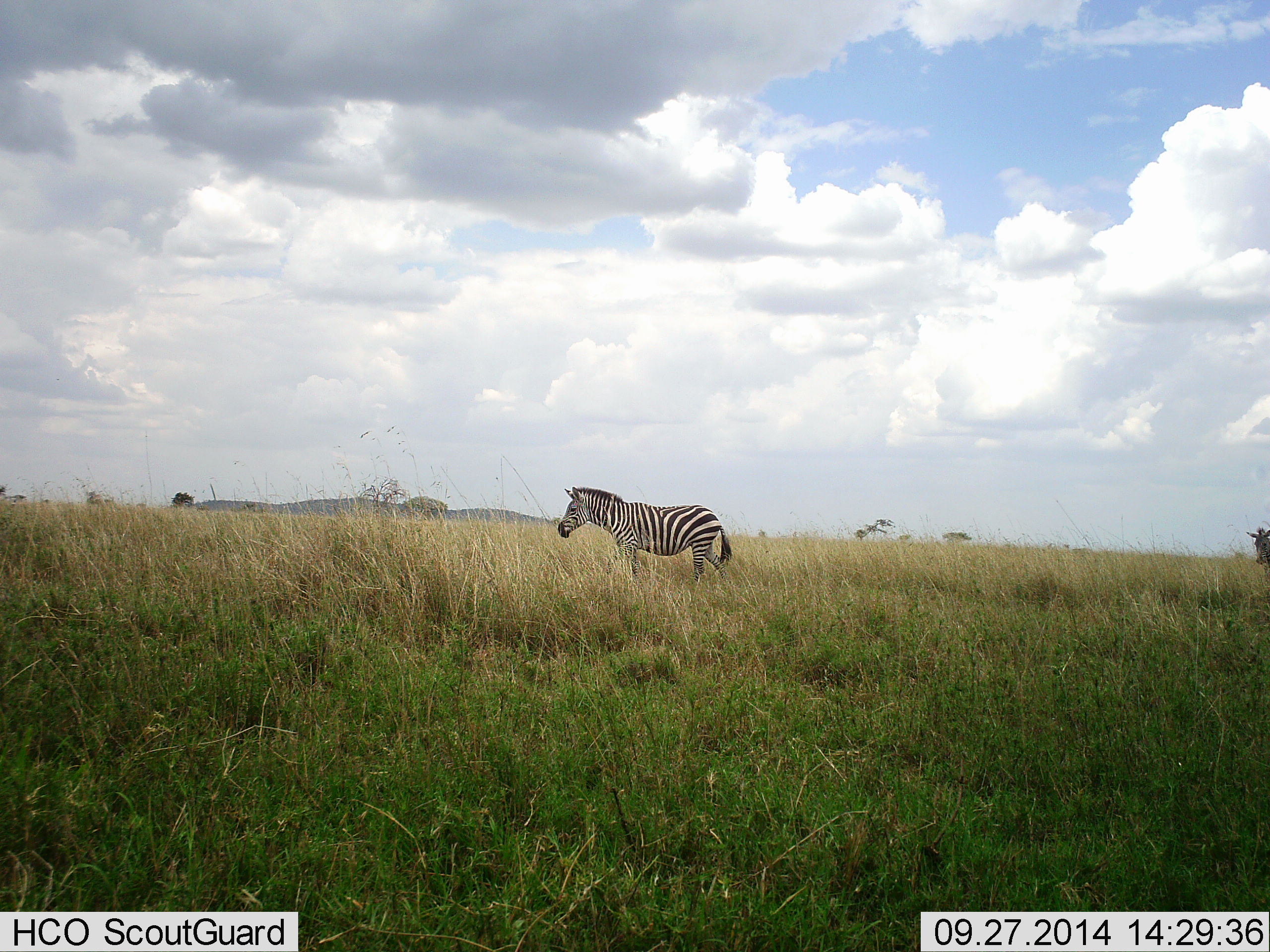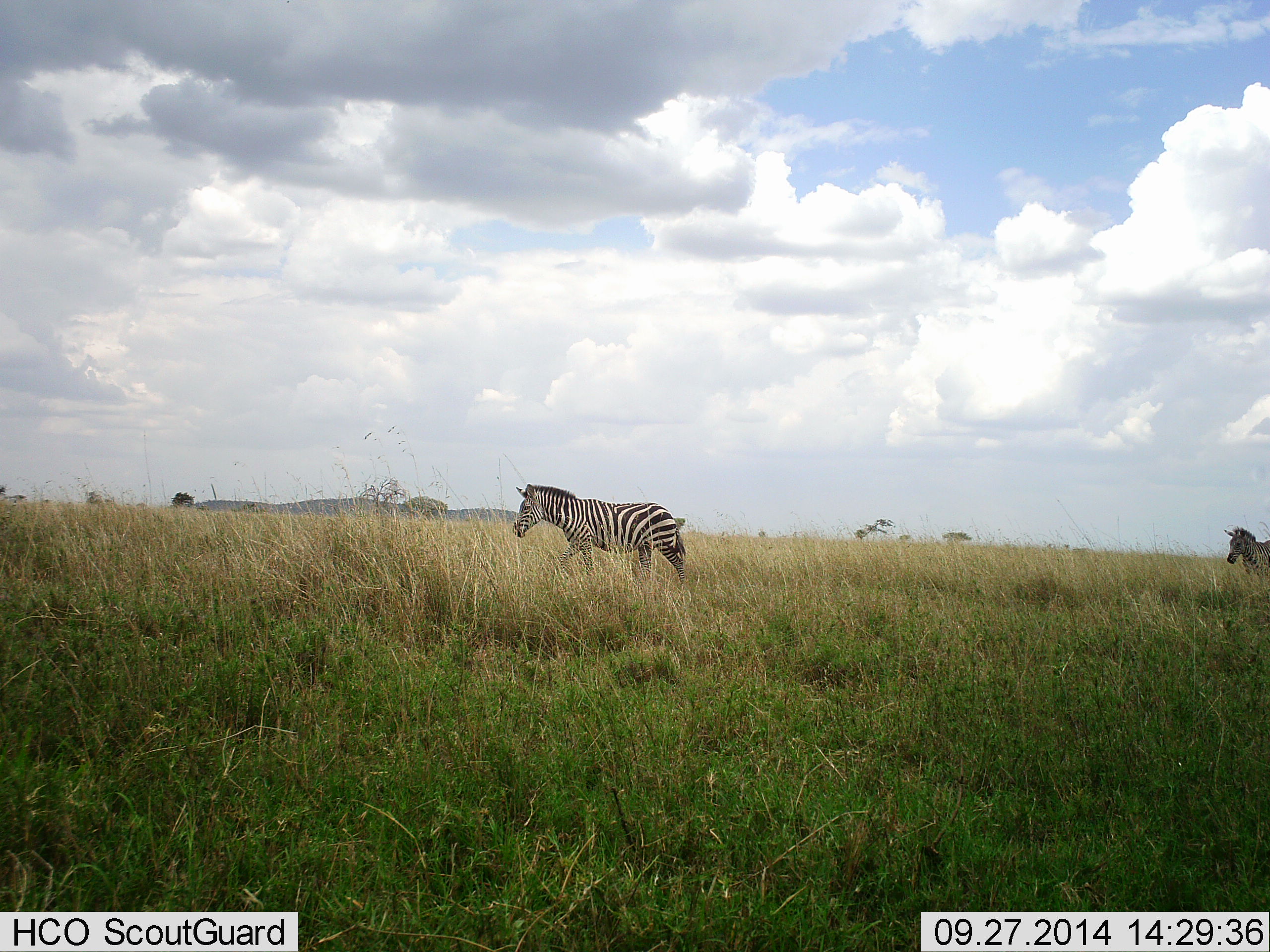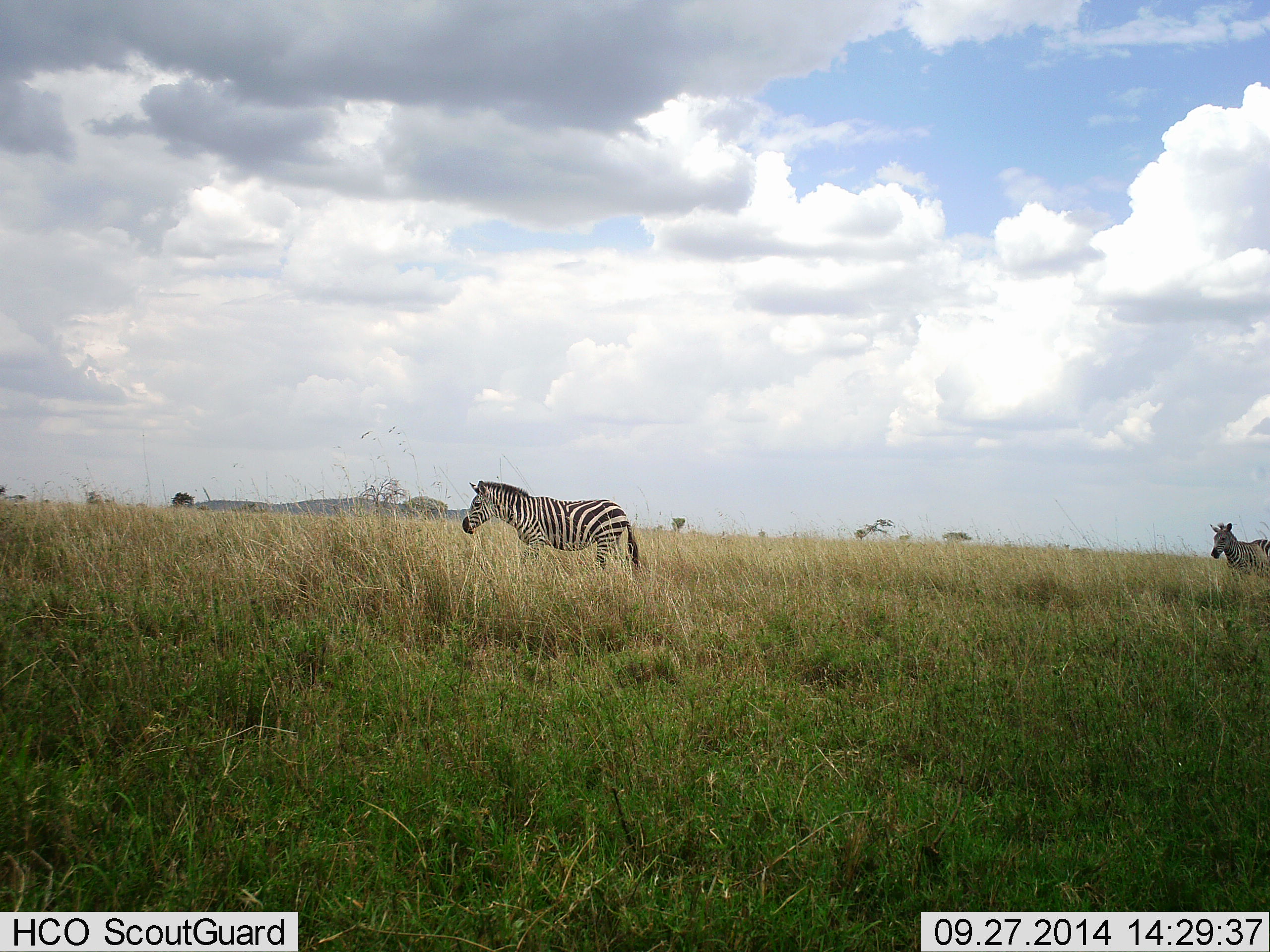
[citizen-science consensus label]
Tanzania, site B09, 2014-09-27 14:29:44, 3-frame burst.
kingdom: Animalia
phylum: Chordata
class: Mammalia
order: Perissodactyla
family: Equidae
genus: Equus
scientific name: Equus quagga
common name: plains zebra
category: zebra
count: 2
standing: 0%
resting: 0%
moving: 100%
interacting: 0%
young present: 0%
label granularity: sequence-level